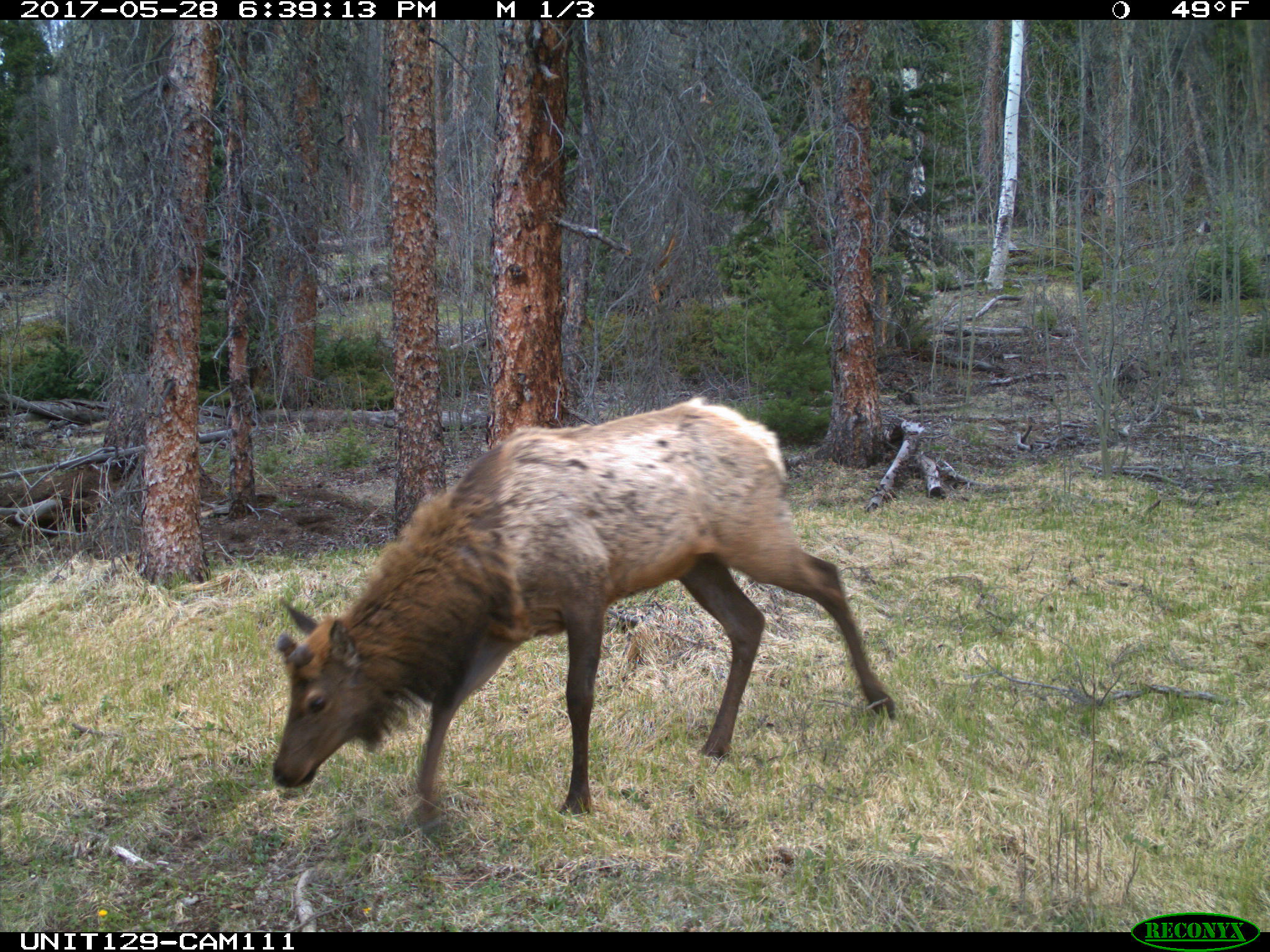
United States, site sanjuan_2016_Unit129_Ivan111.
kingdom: Animalia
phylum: Chordata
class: Mammalia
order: Artiodactyla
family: Cervidae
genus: Cervus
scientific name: Cervus elaphus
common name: red deer